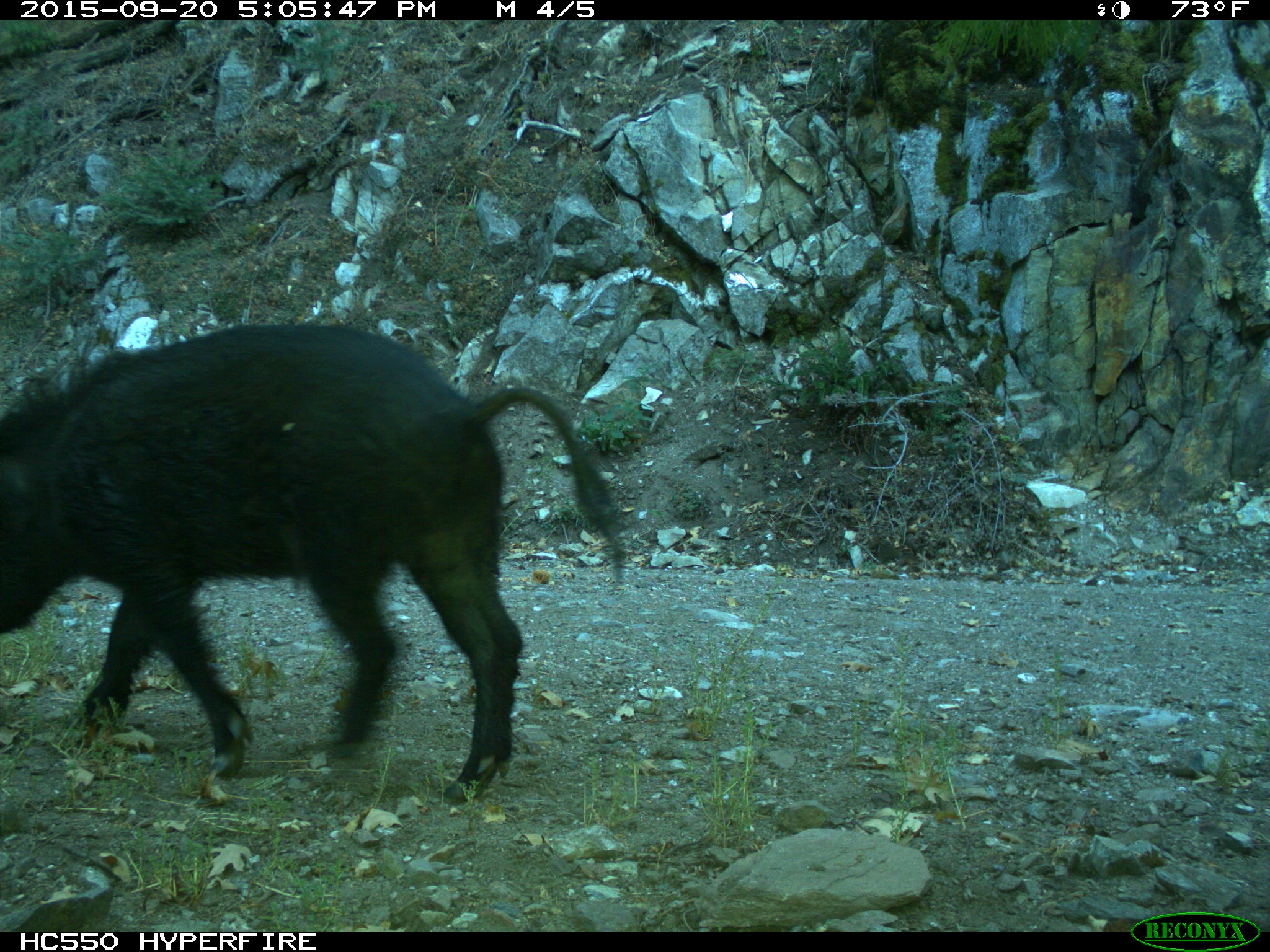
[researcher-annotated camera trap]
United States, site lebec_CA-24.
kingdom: Animalia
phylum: Chordata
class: Mammalia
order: Artiodactyla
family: Suidae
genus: Sus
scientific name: Sus scrofa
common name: wild boar